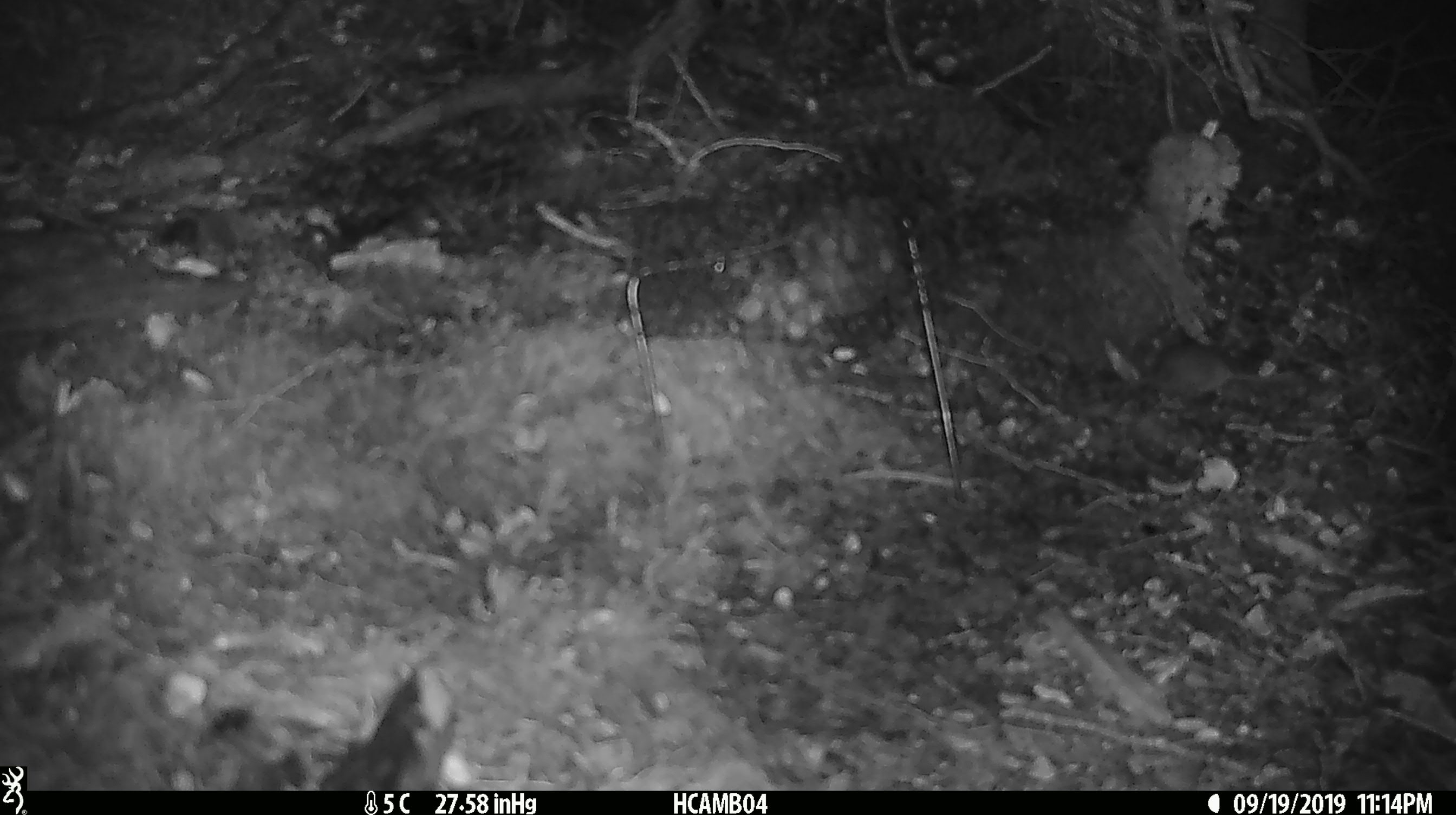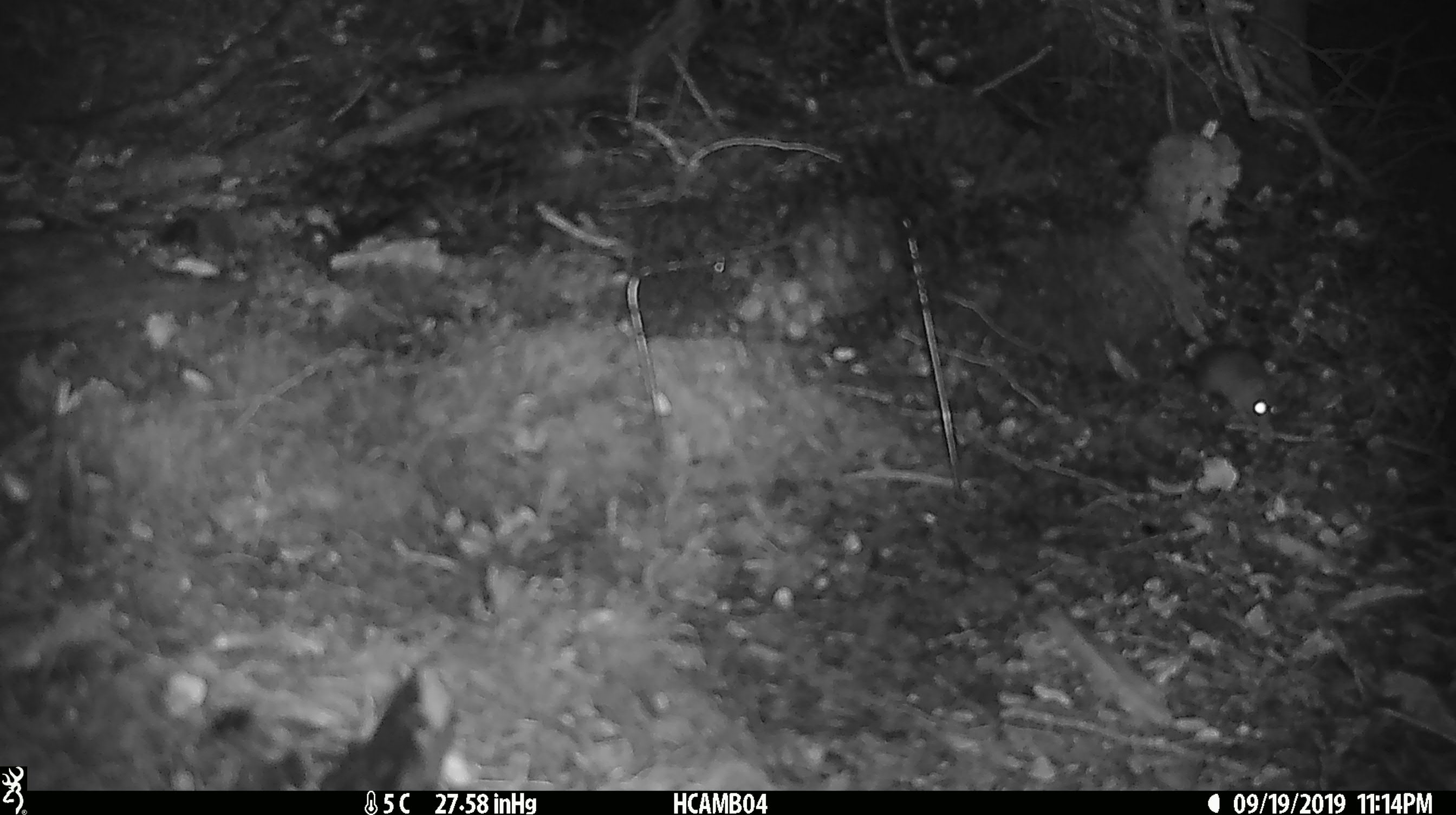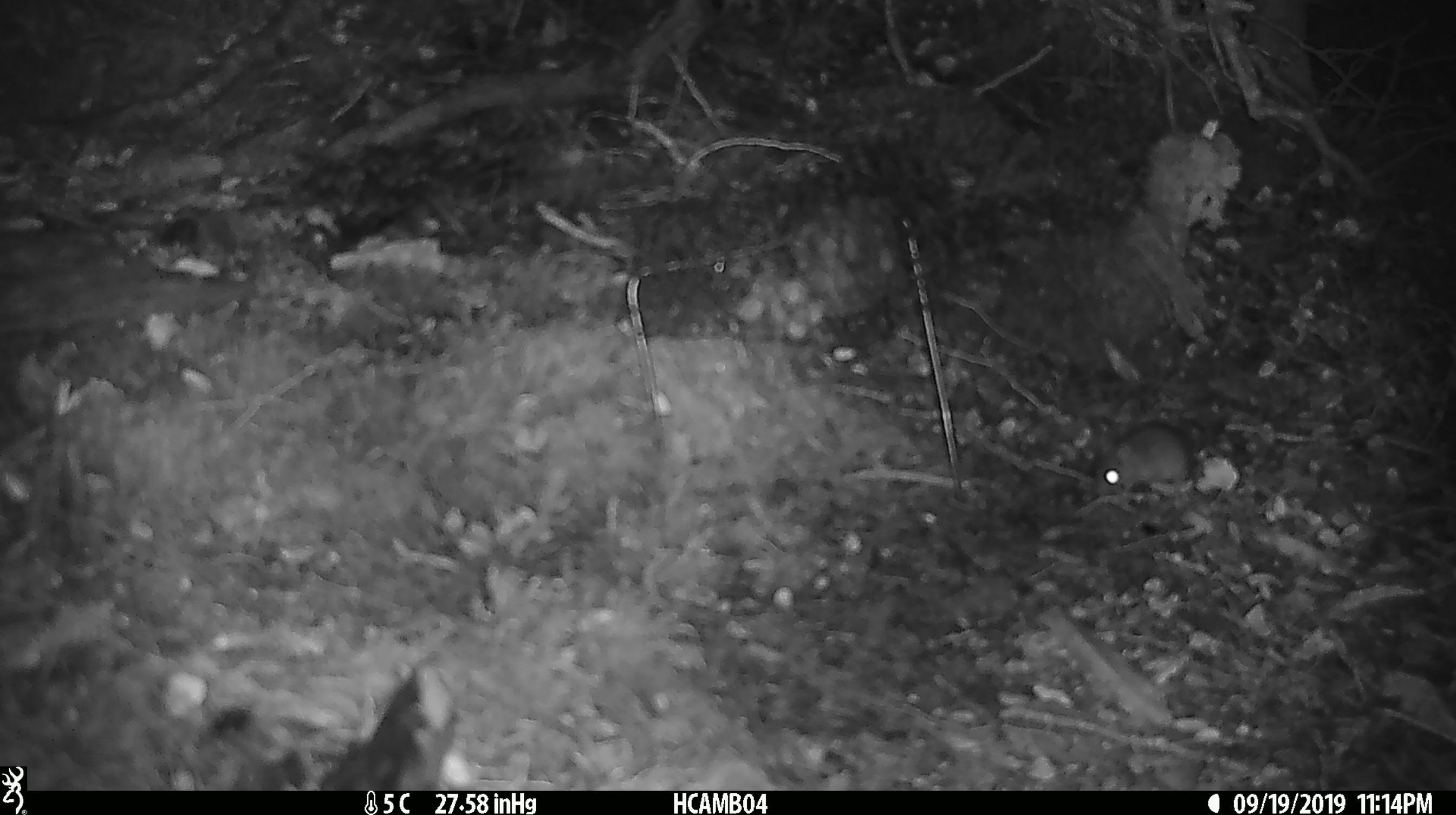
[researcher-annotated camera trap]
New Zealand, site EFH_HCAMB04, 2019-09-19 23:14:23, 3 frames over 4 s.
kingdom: Animalia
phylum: Chordata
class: Mammalia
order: Rodentia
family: Muridae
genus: Mus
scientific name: Mus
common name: mouse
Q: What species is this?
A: Mouse (Mus).